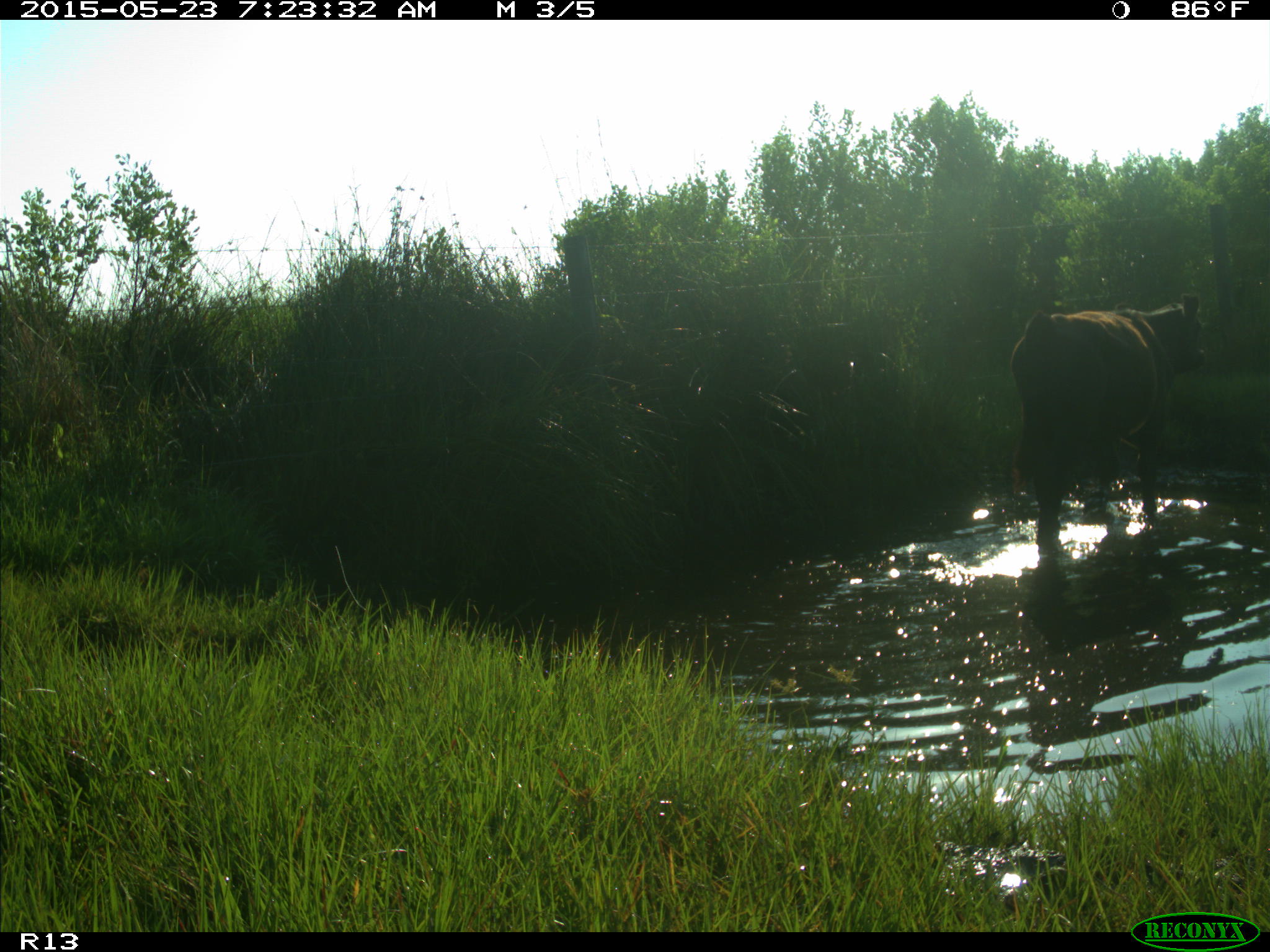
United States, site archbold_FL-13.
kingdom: Animalia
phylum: Chordata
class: Mammalia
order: Artiodactyla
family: Bovidae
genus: Bos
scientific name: Bos taurus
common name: domestic cow